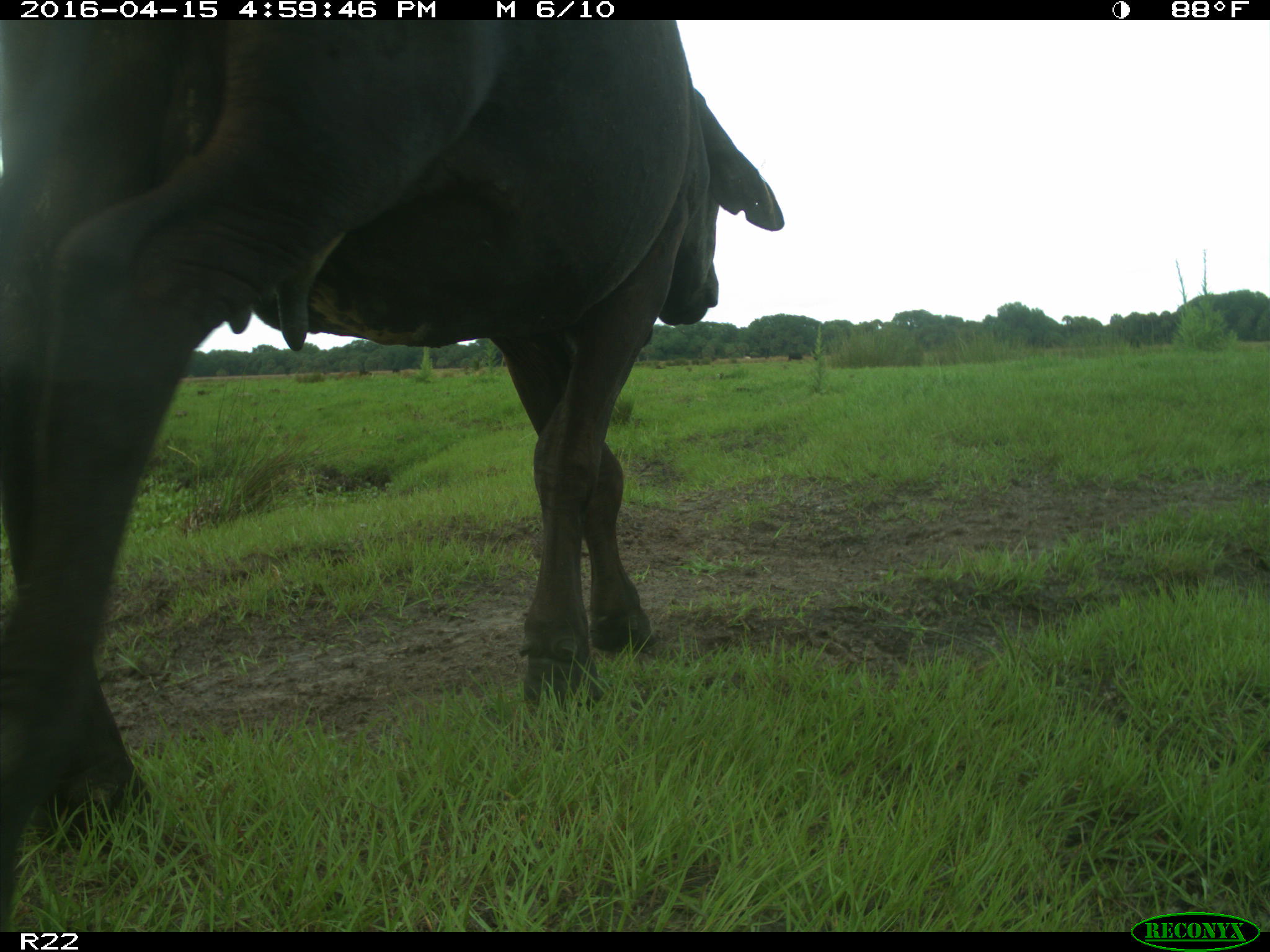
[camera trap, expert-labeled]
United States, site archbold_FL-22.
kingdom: Animalia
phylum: Chordata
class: Mammalia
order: Artiodactyla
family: Bovidae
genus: Bos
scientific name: Bos taurus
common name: domestic cow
Bos taurus (domestic cow).